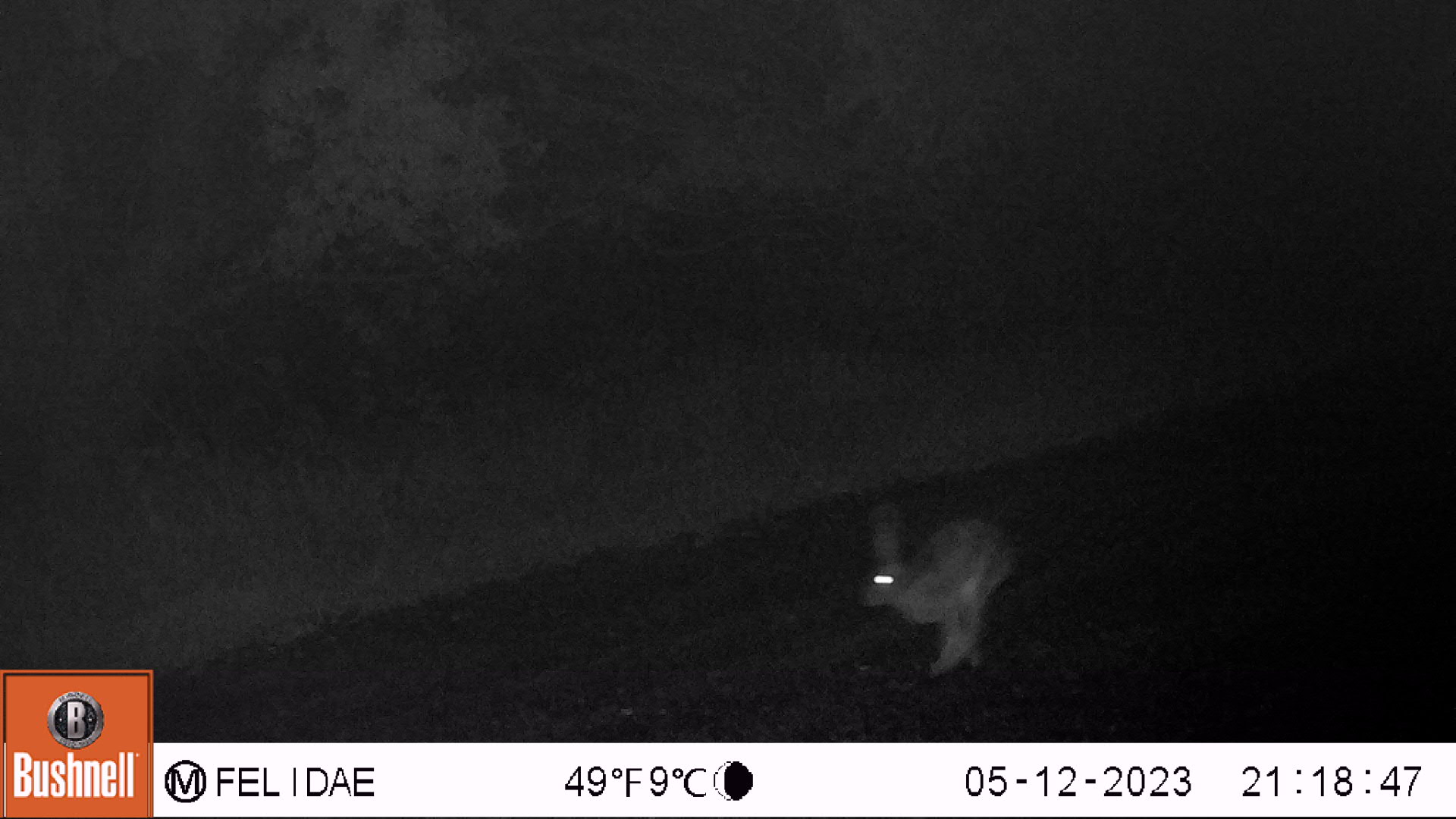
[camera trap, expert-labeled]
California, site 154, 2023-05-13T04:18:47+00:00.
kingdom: Animalia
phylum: Chordata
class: Mammalia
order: Lagomorpha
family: Leporidae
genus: Lepus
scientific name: Lepus californicus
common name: black-tailed jackrabbit